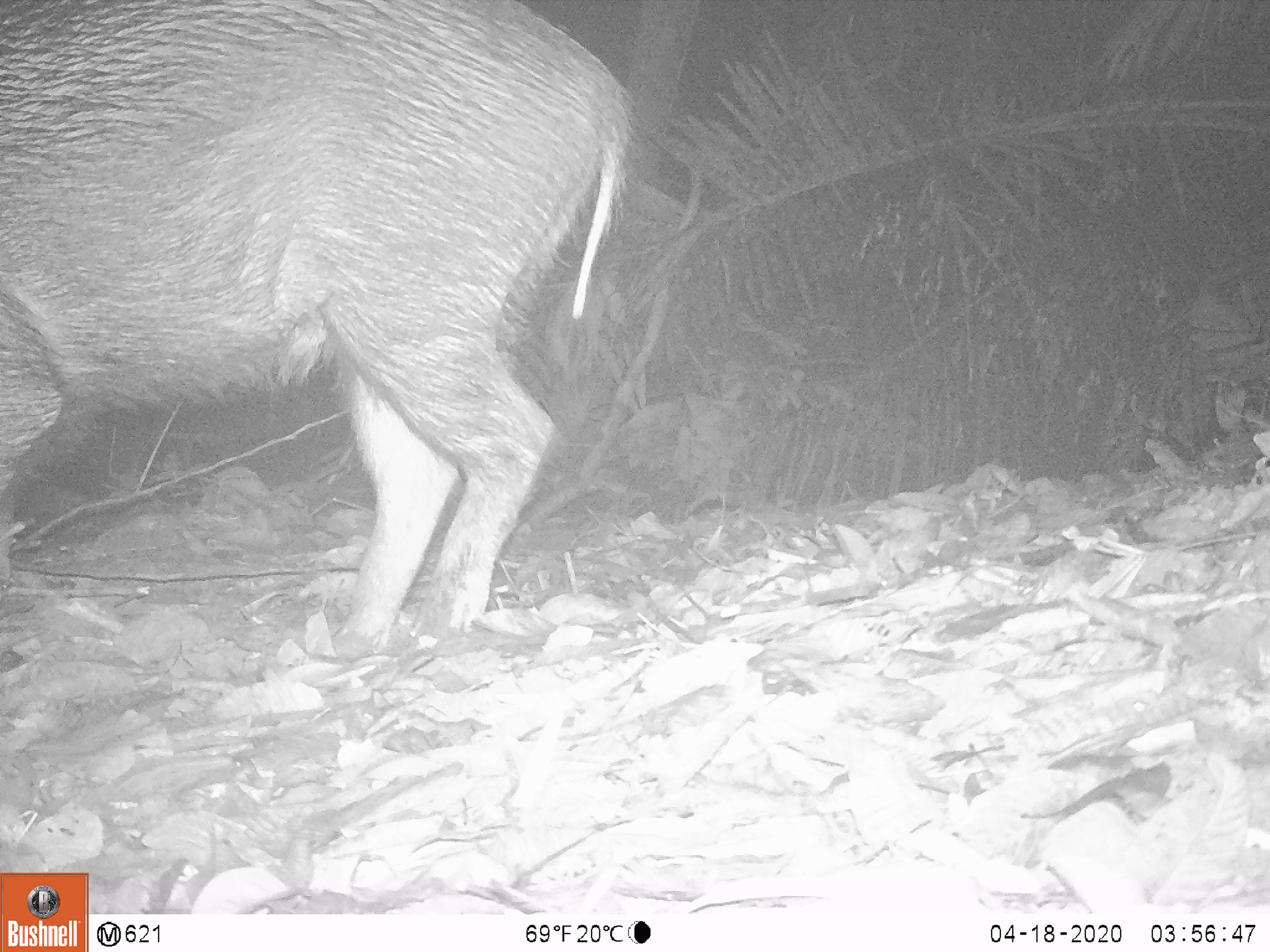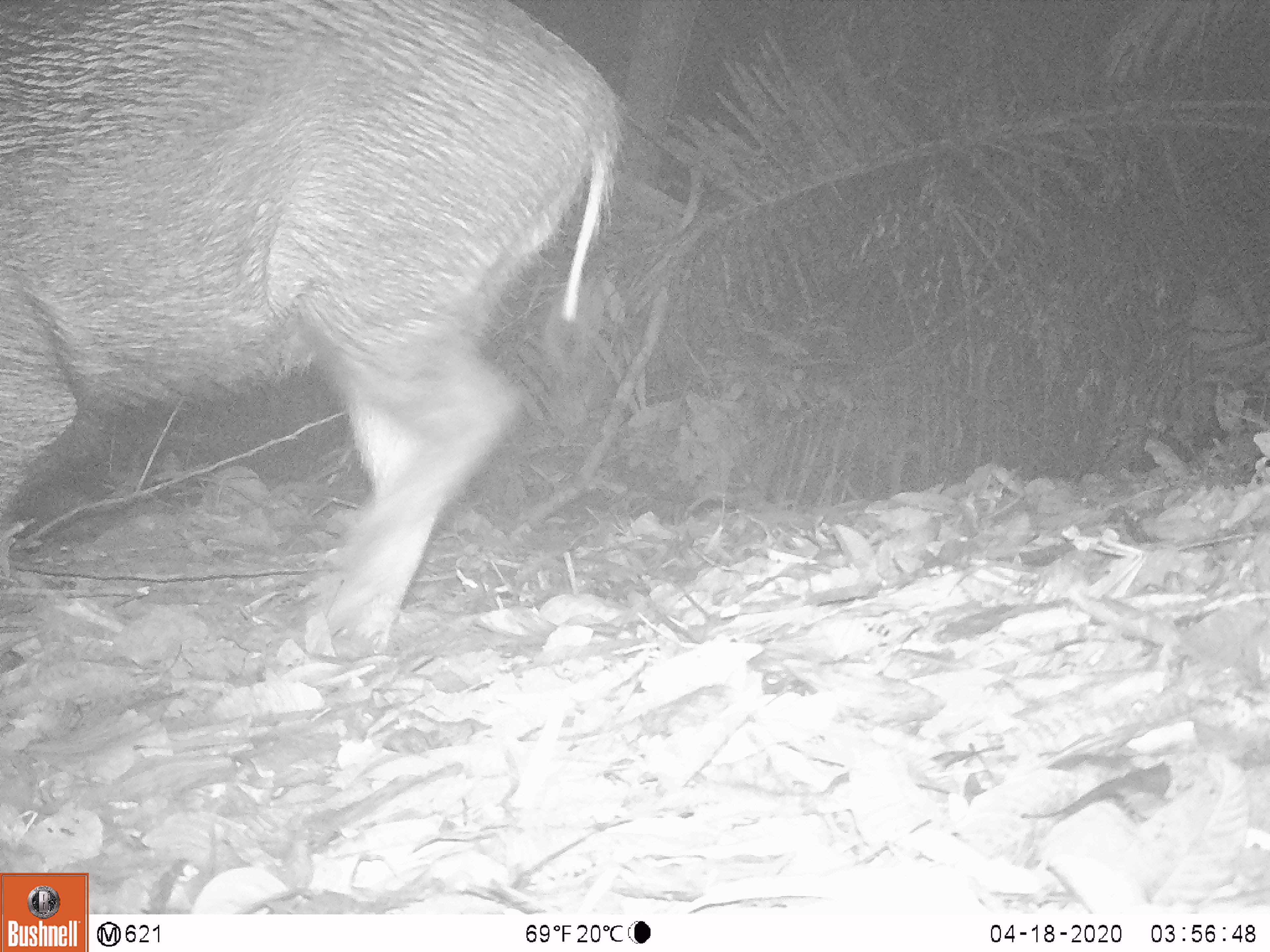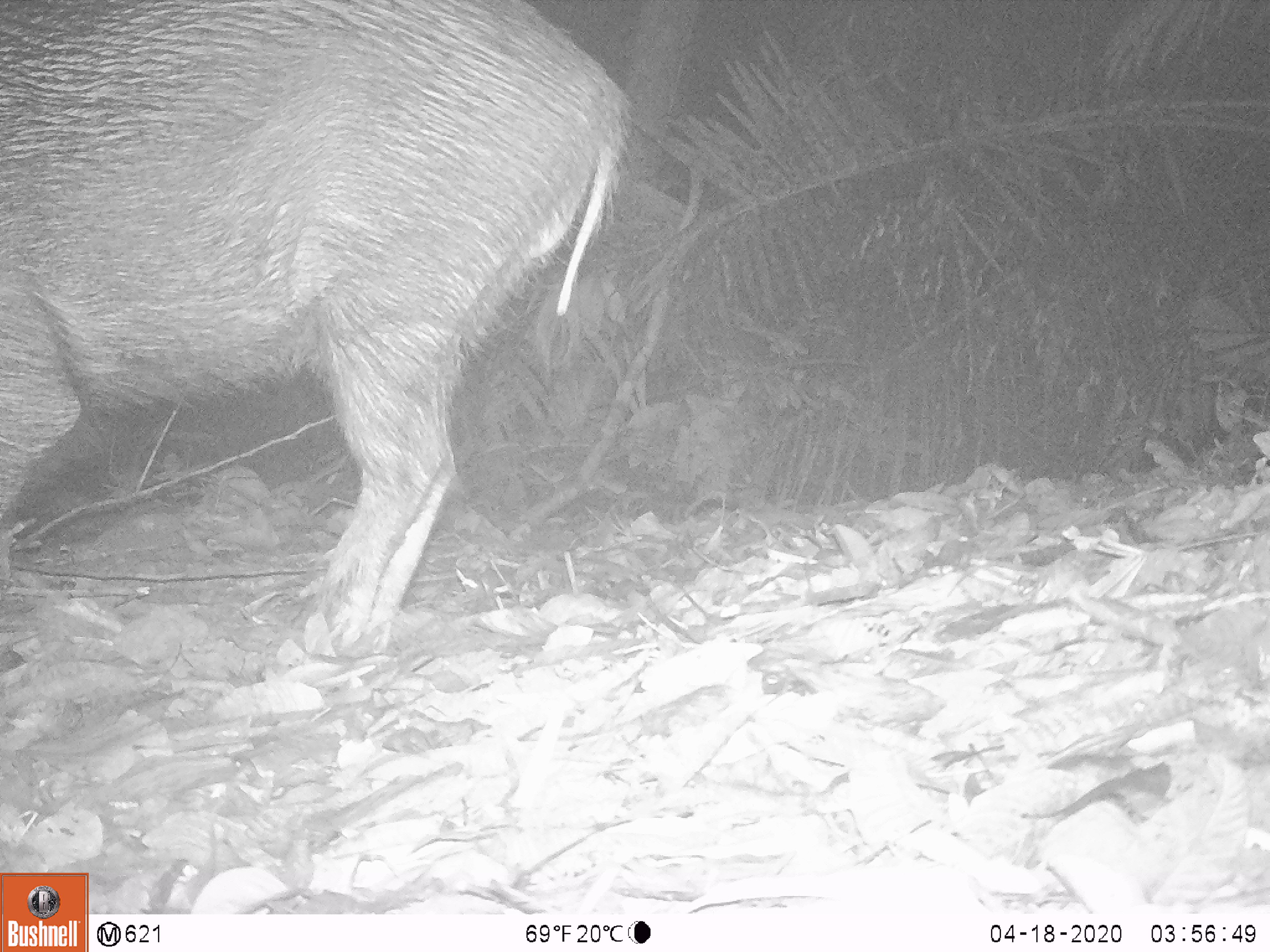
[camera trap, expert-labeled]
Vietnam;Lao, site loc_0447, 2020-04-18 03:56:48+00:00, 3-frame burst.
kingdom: Animalia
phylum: Chordata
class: Mammalia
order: Artiodactyla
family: Suidae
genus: Sus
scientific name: Sus scrofa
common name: eurasian wild pig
Eurasian wild pig (Sus scrofa). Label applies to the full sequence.